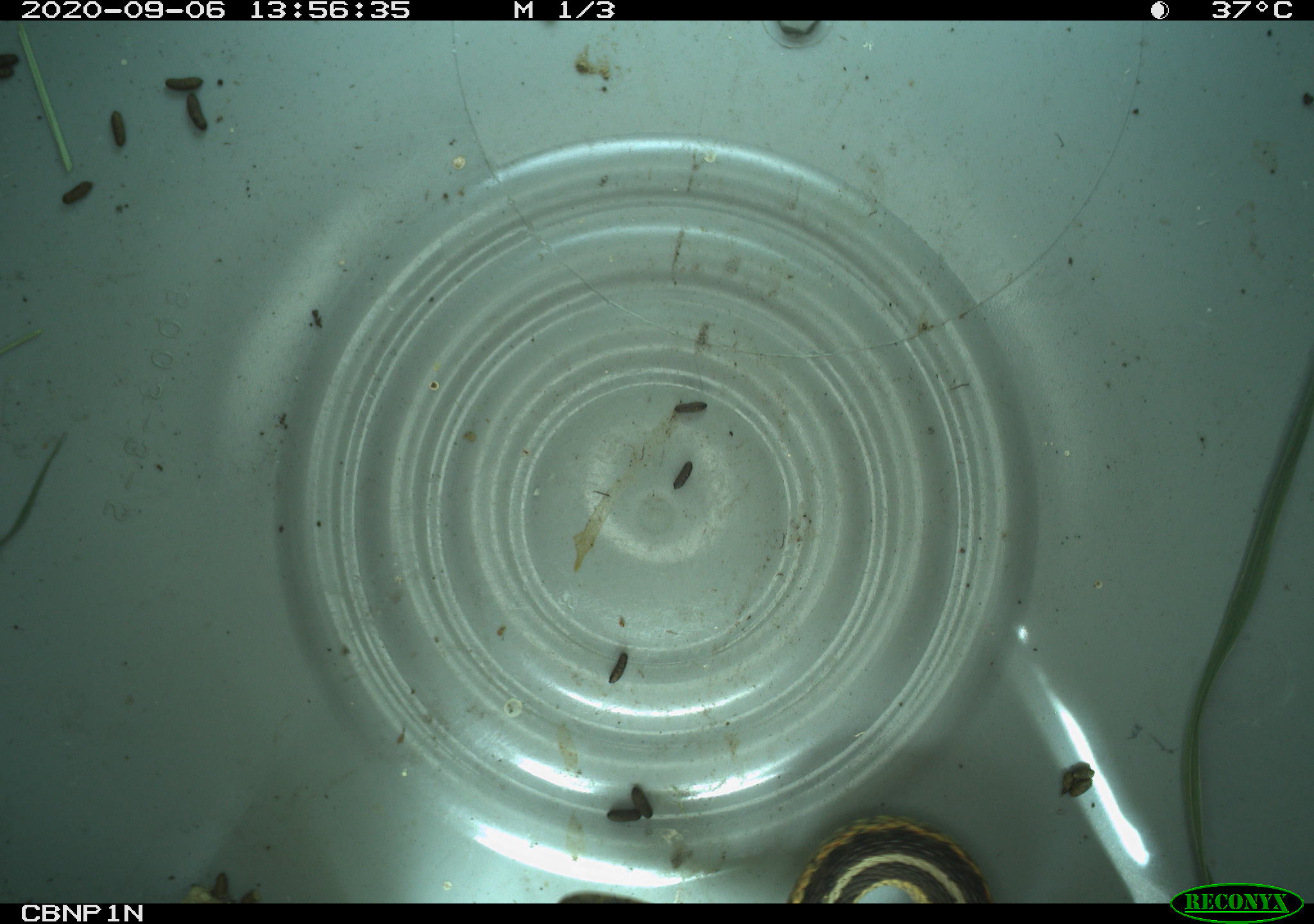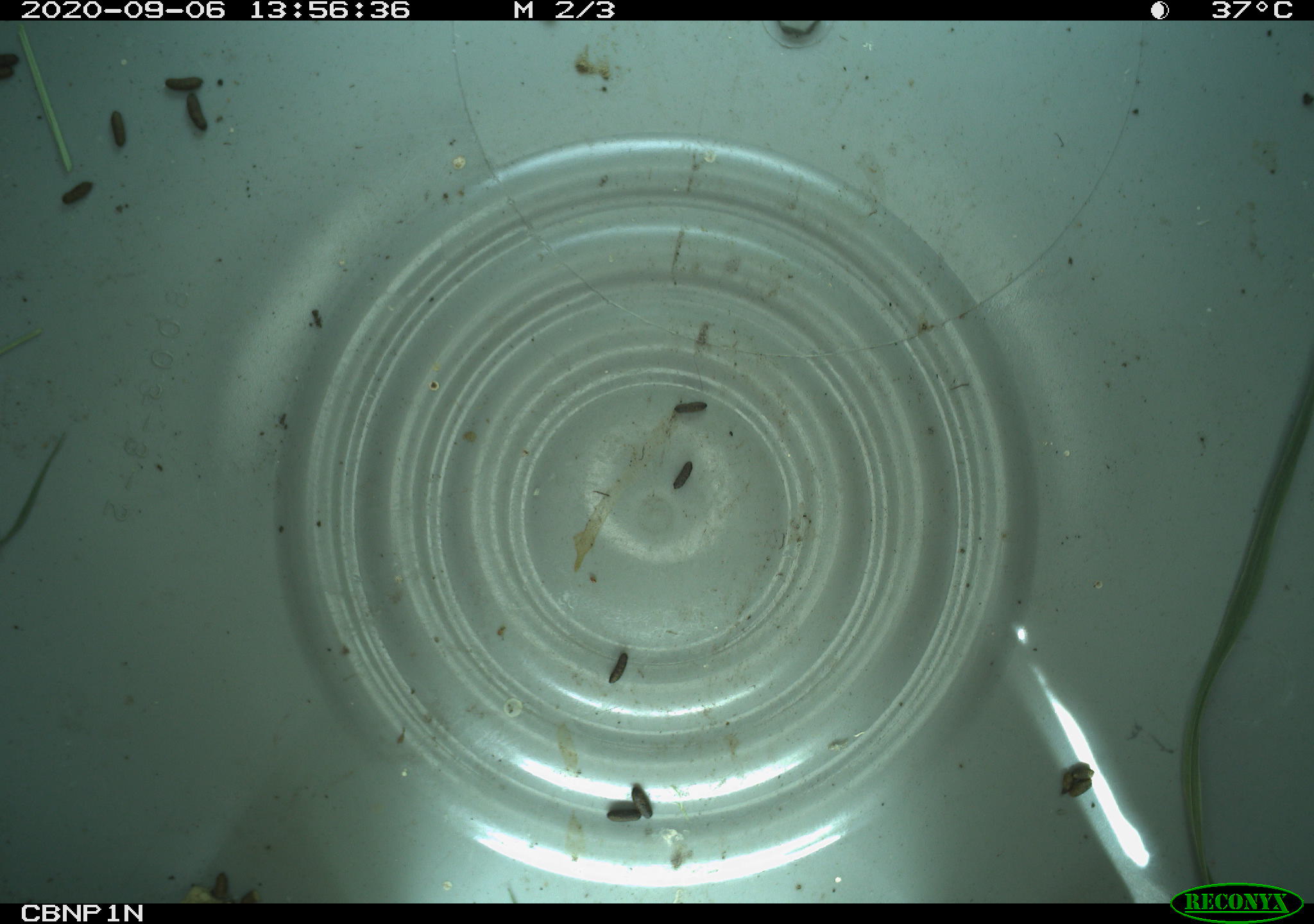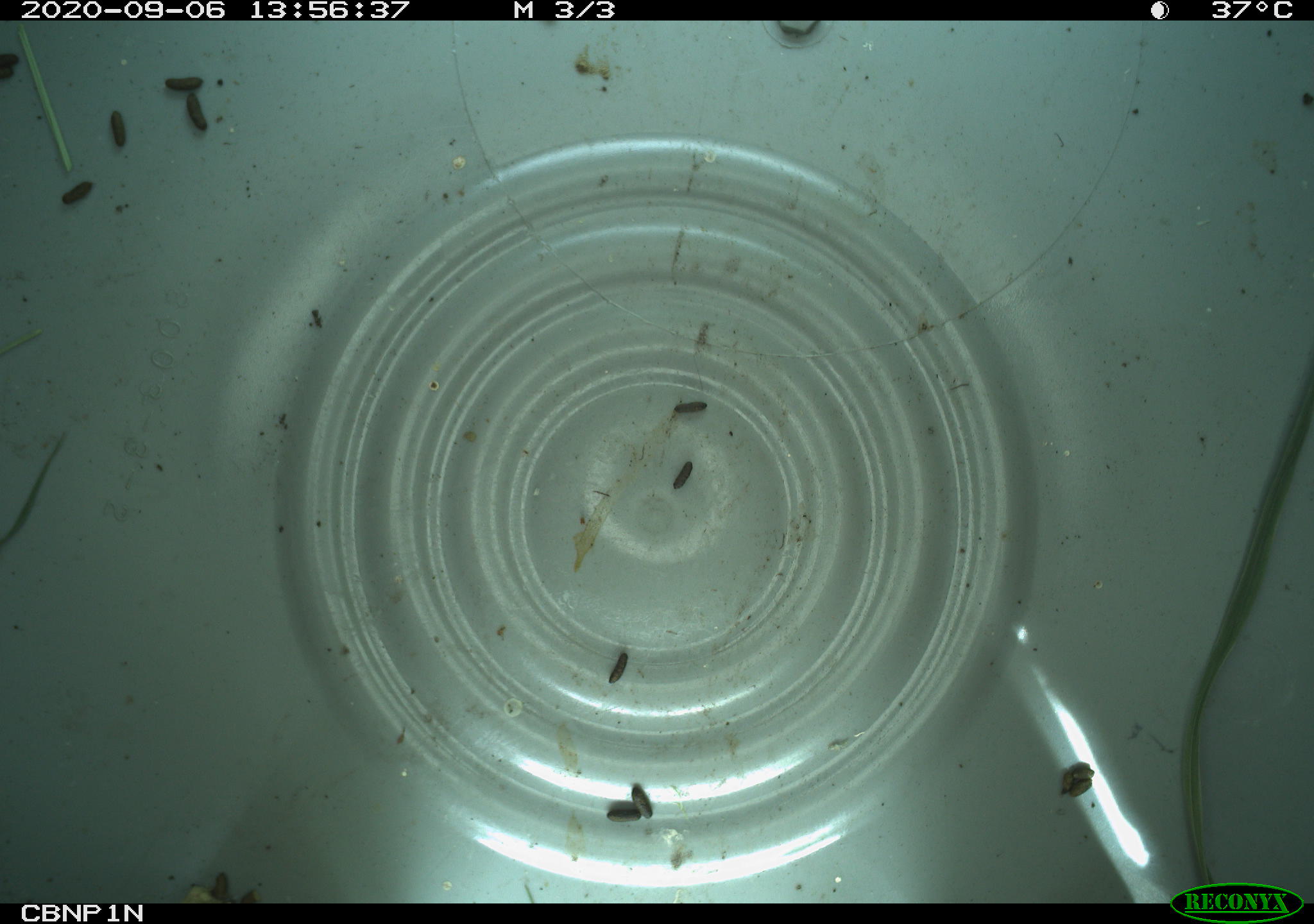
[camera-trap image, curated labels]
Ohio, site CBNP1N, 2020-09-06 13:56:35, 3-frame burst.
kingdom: Animalia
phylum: Chordata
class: Reptilia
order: Squamata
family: Colubridae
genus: Thamnophis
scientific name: Thamnophis sirtalis sirtalis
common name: eastern gartersnake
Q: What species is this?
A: Eastern gartersnake (Thamnophis sirtalis sirtalis).